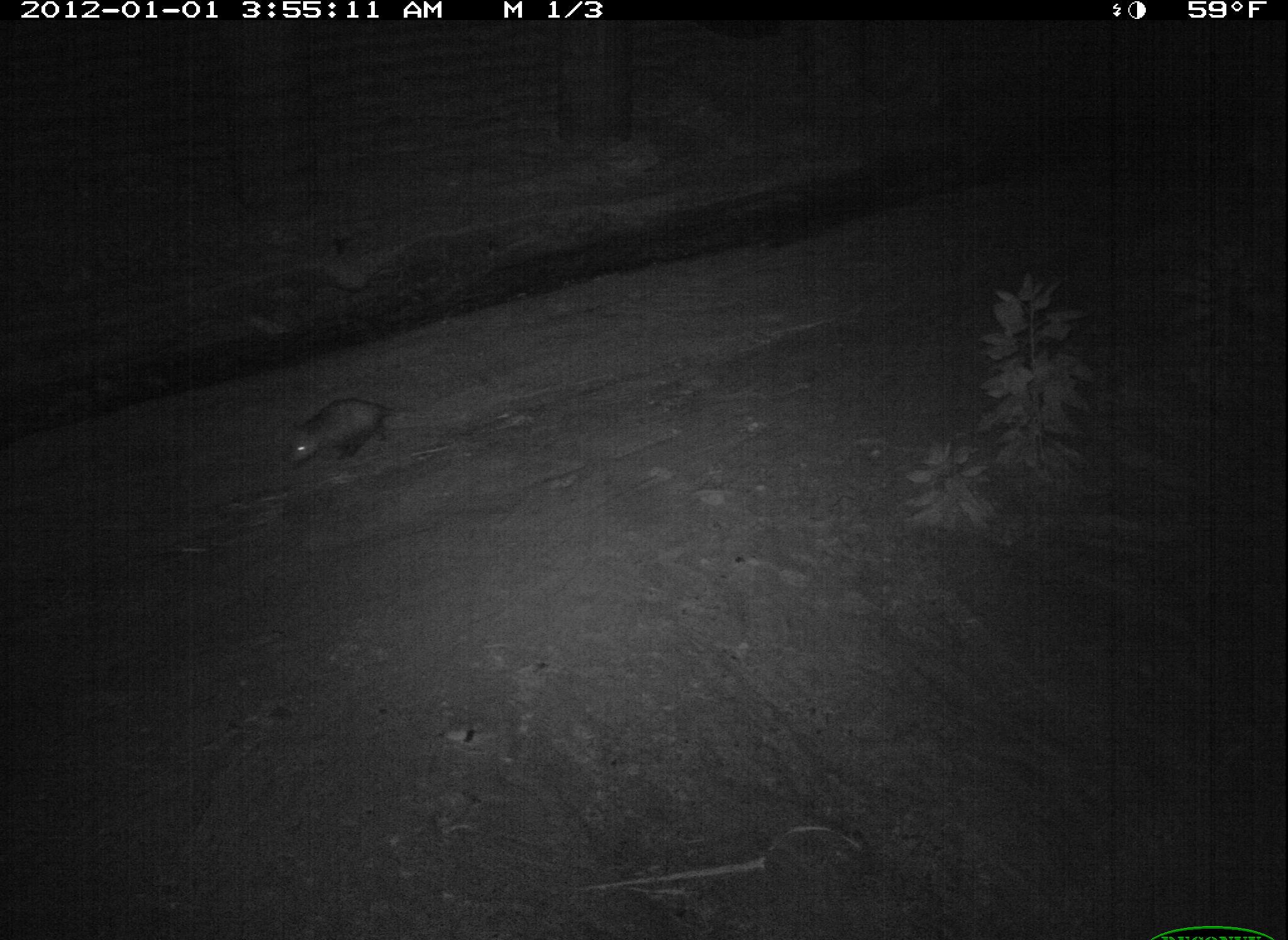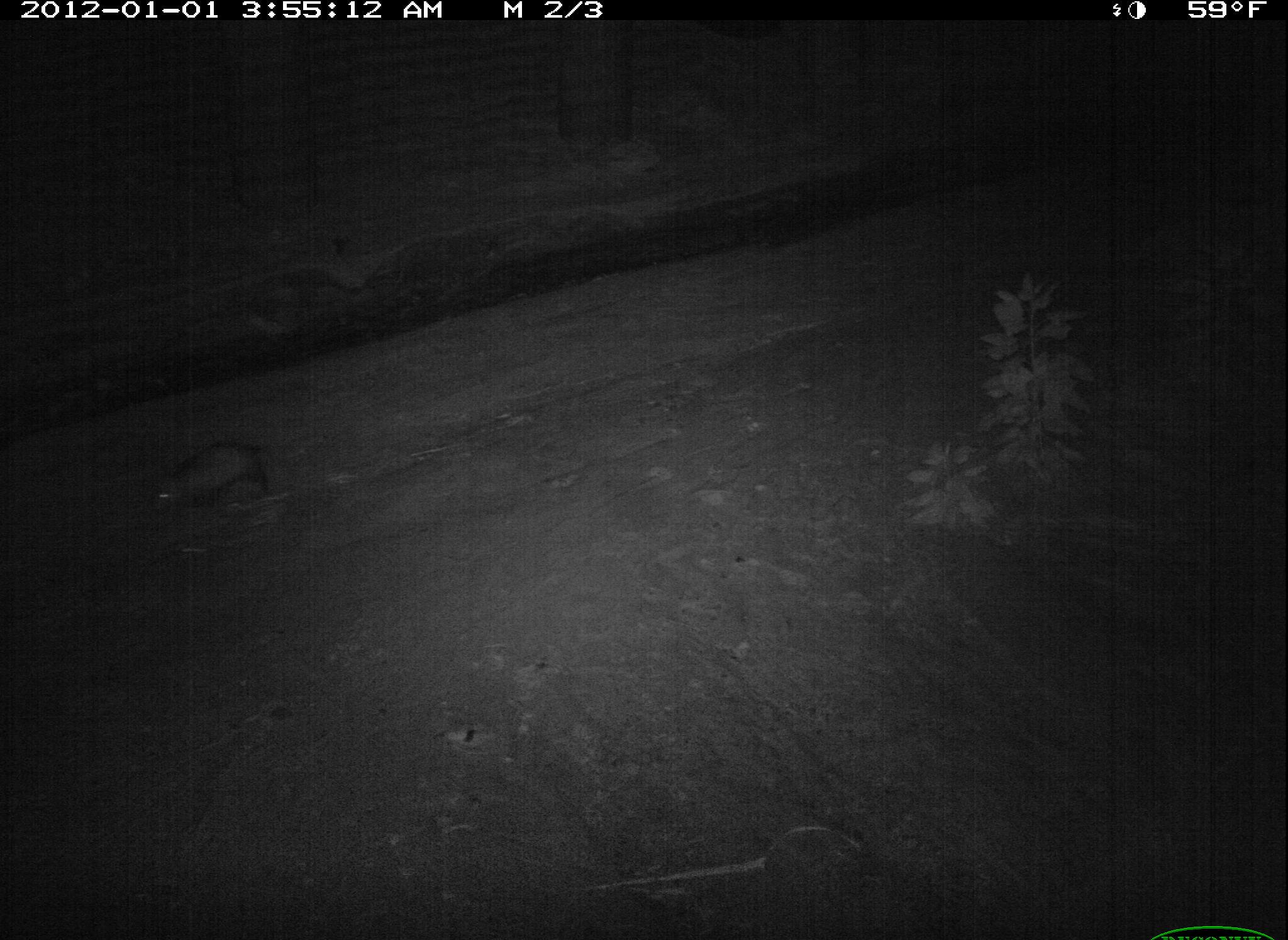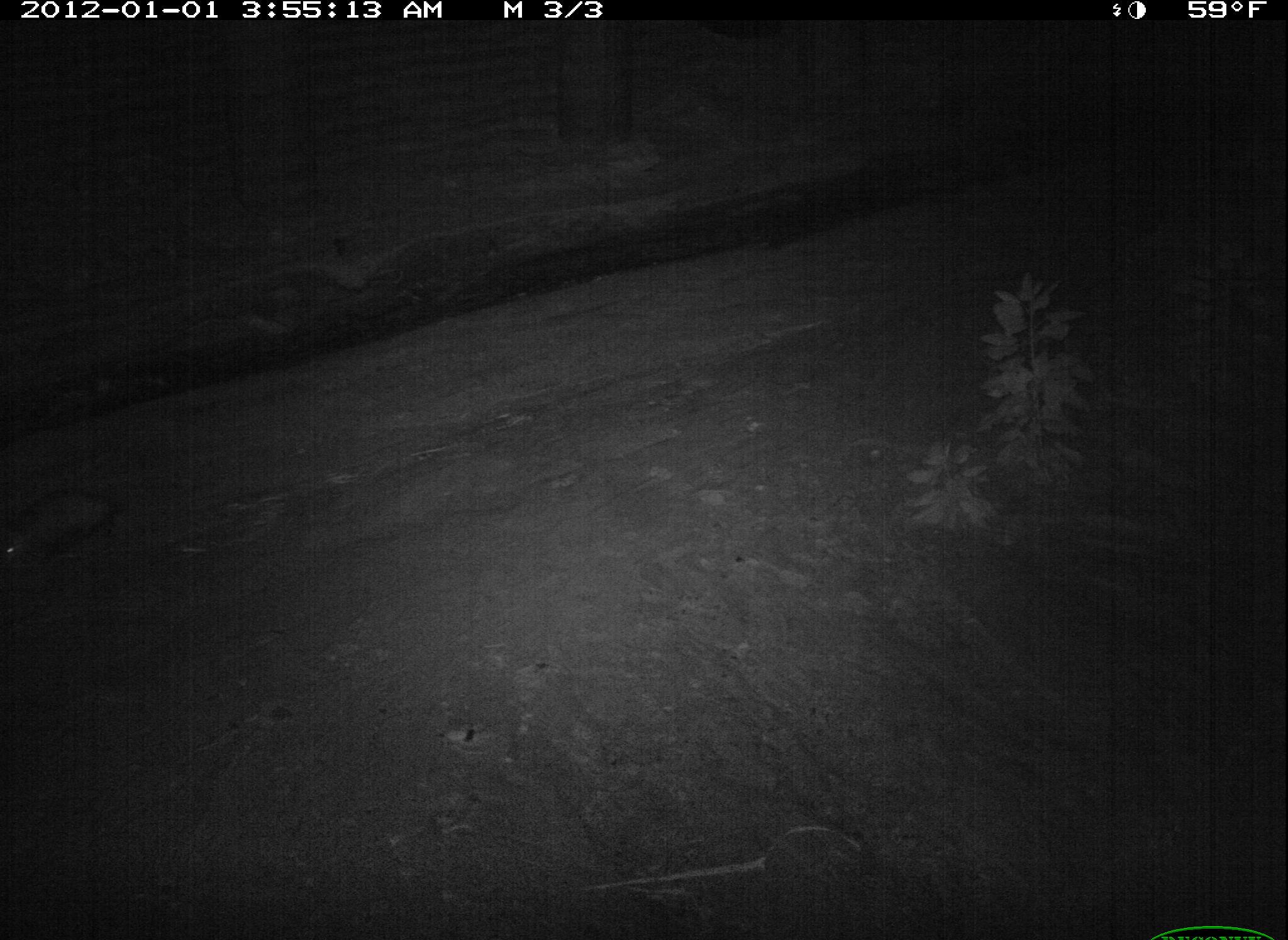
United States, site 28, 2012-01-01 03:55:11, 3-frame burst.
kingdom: Animalia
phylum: Chordata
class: Mammalia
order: Didelphimorphia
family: Didelphidae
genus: Didelphis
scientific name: Didelphis virginiana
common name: virginia opossum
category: opossum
Opossum (virginia opossum) (Didelphis virginiana).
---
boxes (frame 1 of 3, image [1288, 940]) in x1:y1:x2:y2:
opossum: 276:381:409:488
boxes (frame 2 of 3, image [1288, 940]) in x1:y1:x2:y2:
opossum: 142:433:277:530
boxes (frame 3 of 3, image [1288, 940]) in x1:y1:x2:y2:
opossum: 5:480:129:572